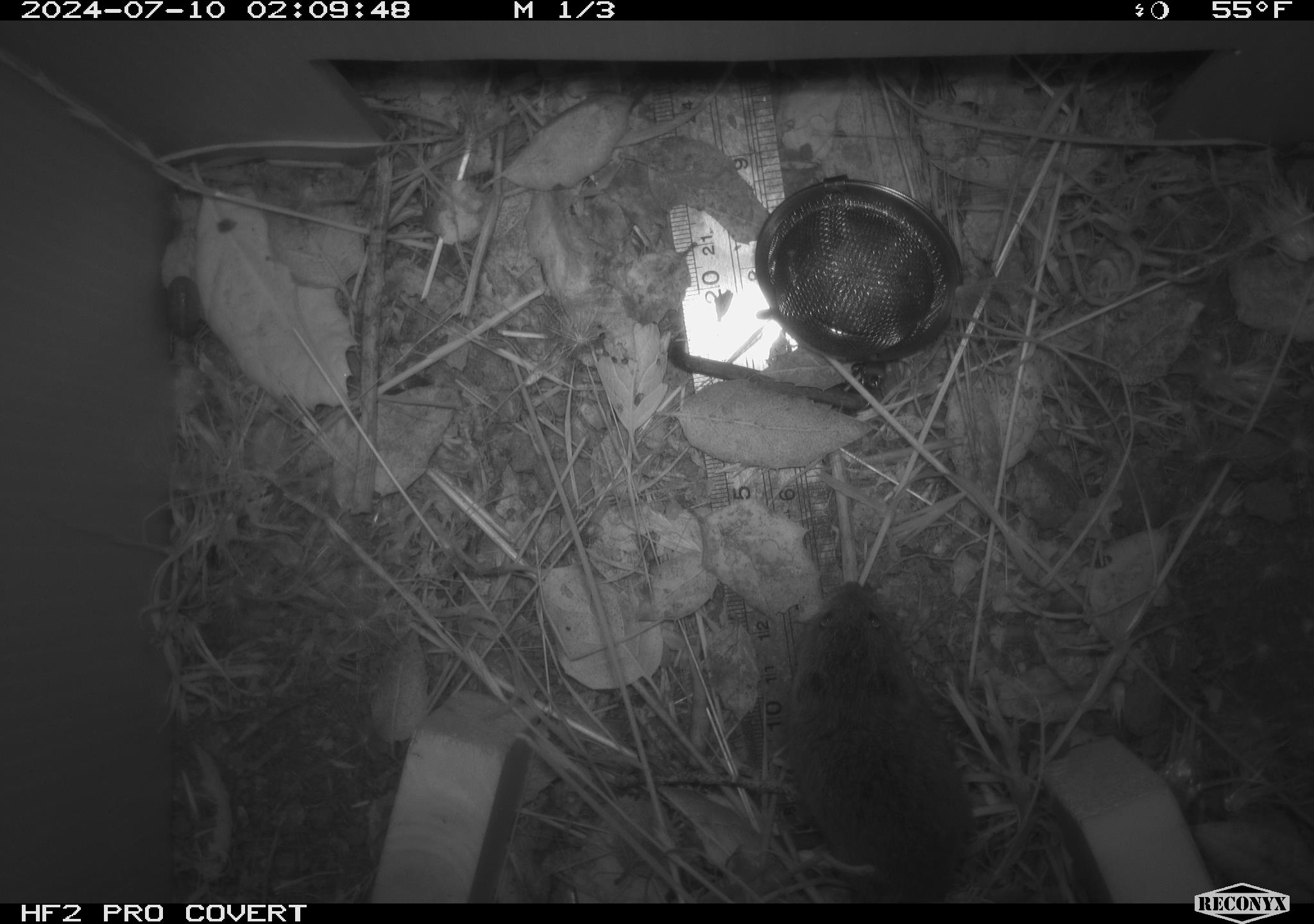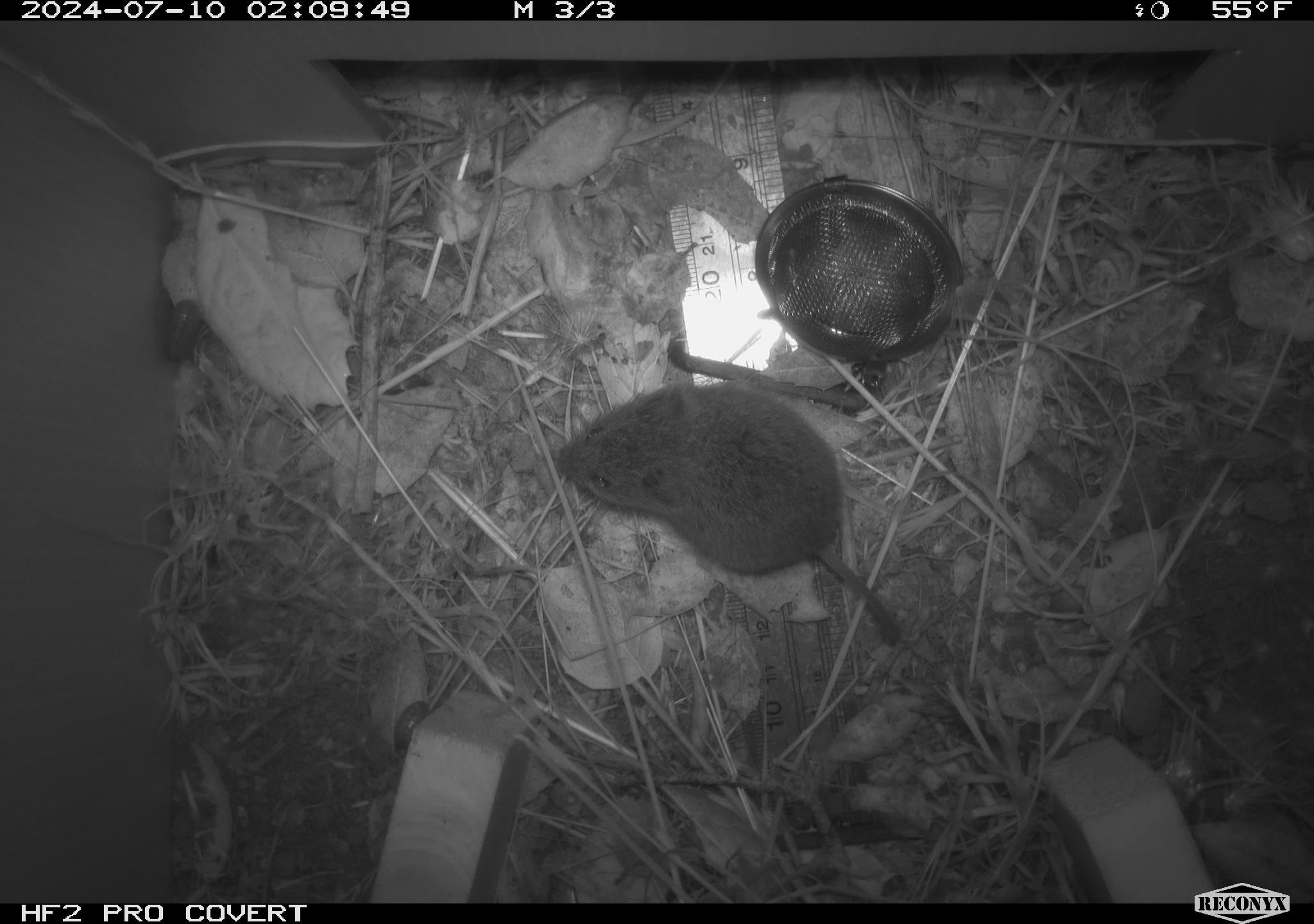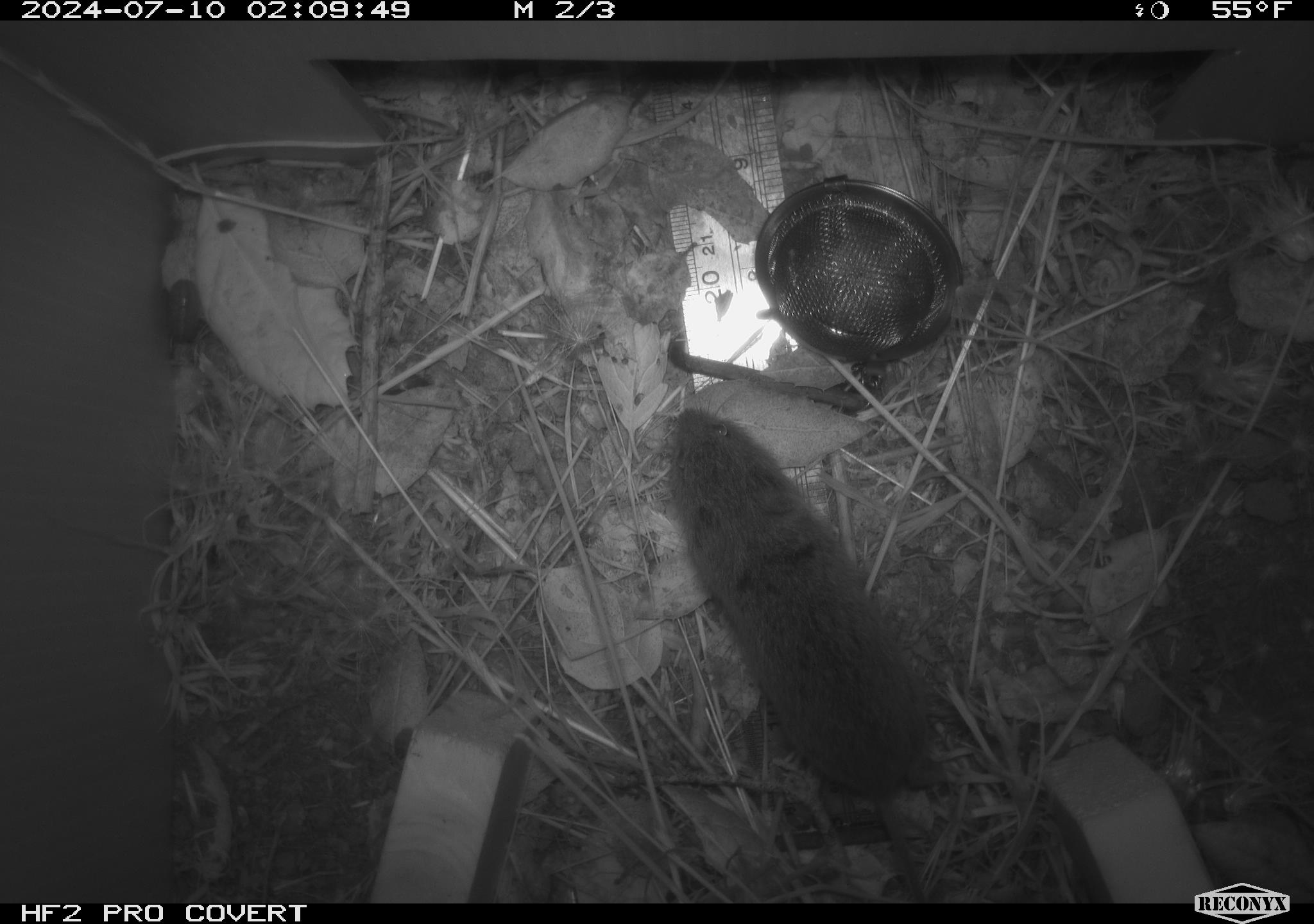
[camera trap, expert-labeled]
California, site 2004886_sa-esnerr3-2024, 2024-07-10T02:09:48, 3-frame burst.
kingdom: Animalia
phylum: Chordata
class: Mammalia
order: Rodentia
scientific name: Rodentia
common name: rodent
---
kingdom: Animalia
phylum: Arthropoda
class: Insecta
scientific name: Insecta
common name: insect